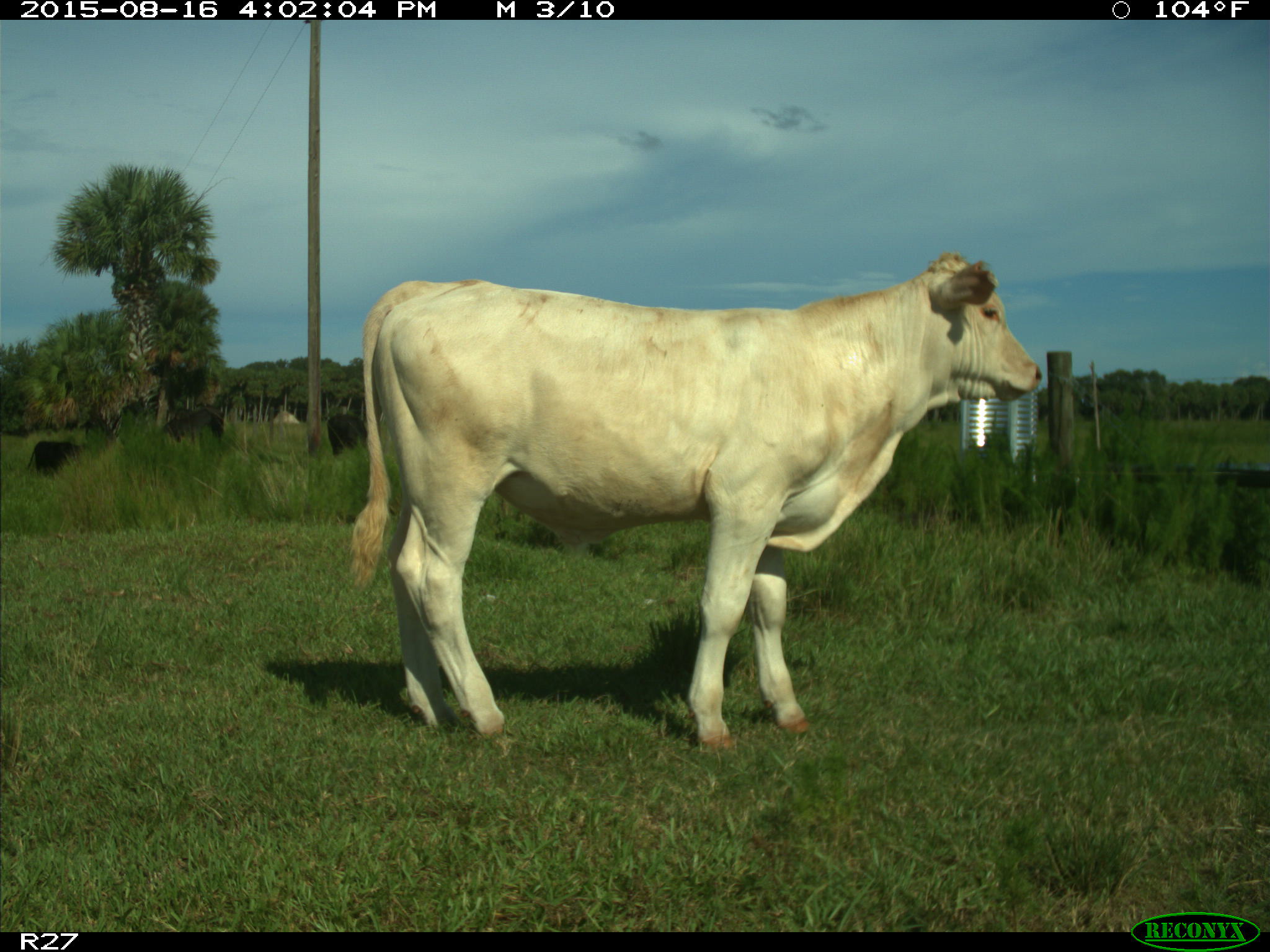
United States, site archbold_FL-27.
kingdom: Animalia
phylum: Chordata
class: Mammalia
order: Artiodactyla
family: Bovidae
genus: Bos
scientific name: Bos taurus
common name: domestic cow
Bos taurus (domestic cow).